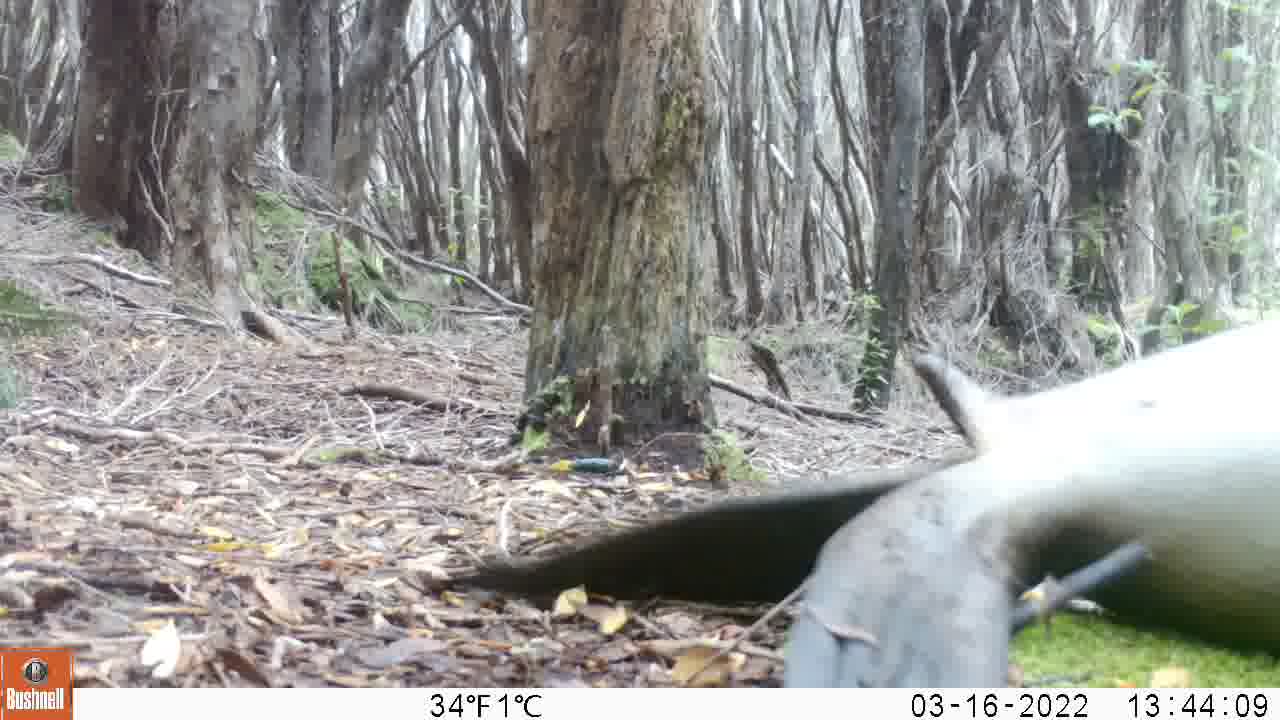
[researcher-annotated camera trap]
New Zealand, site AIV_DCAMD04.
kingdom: Animalia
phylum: Chordata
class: Mammalia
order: Carnivora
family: Otariidae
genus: Phocarctos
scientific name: Phocarctos hookeri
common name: new zealand sea lion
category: sealion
Sealion (new zealand sea lion) (Phocarctos hookeri).